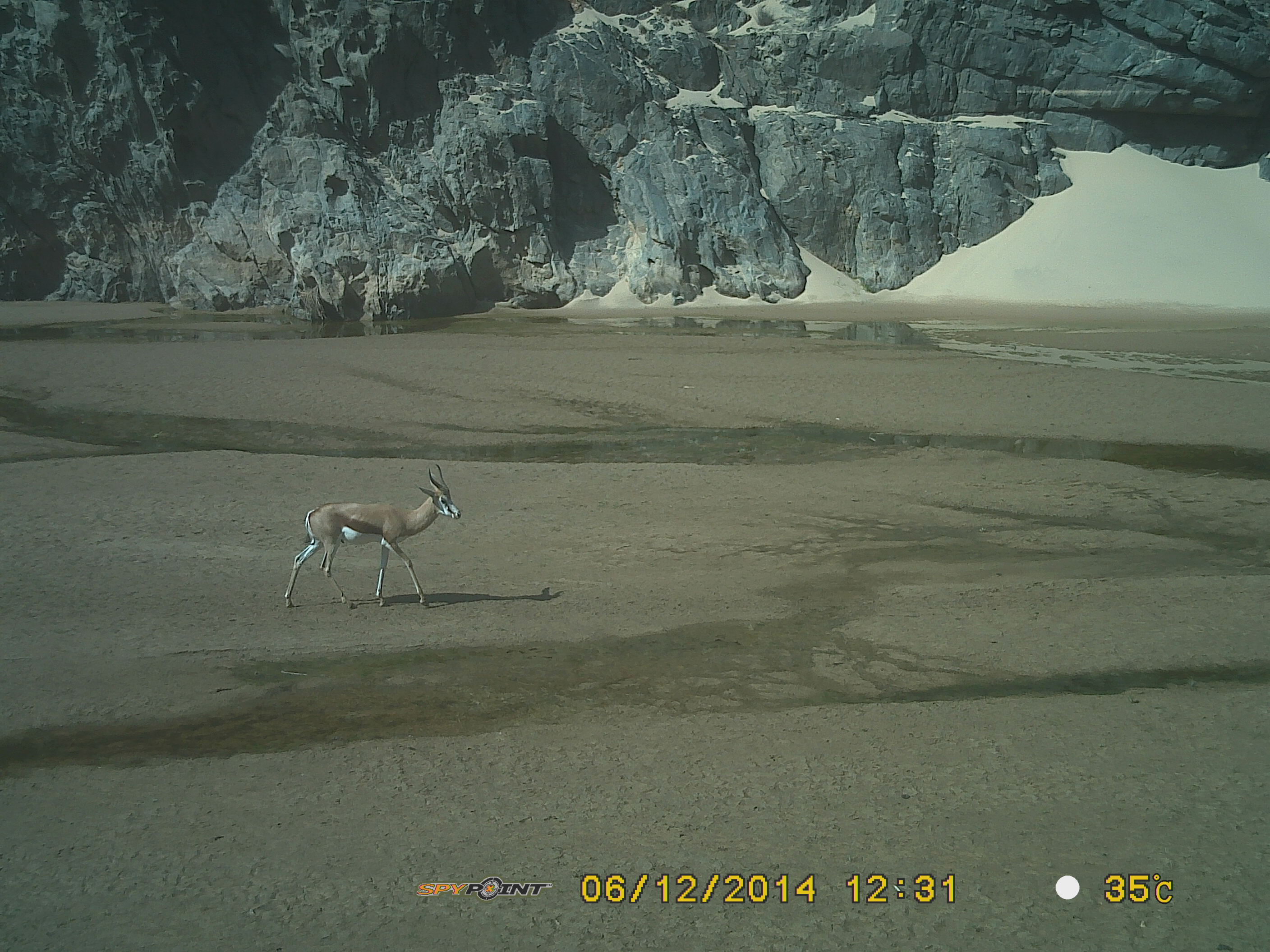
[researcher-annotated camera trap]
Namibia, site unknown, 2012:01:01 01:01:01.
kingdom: Animalia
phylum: Chordata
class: Mammalia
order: Artiodactyla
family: Bovidae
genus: Antidorcas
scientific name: Antidorcas marsupialis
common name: springbok